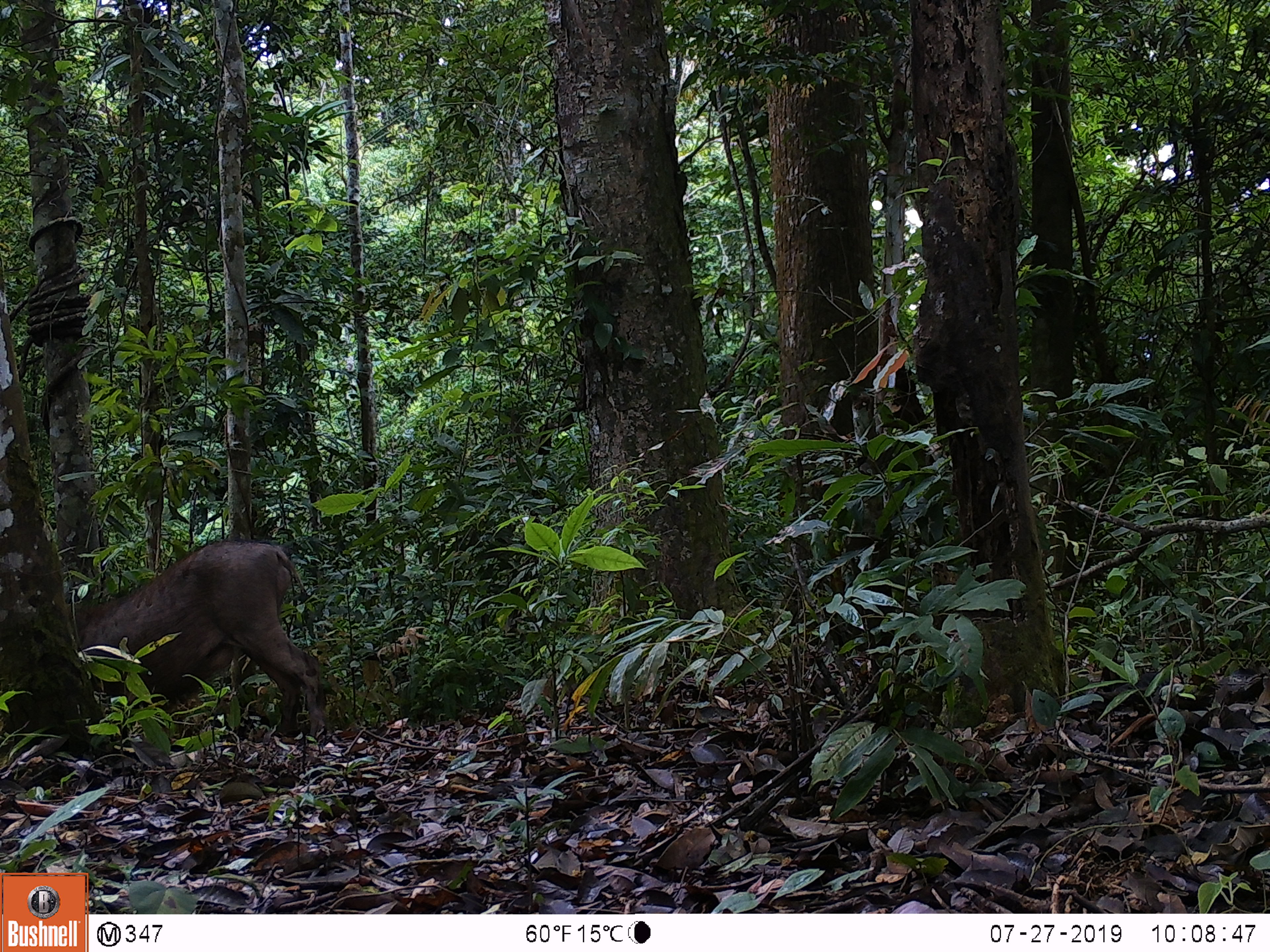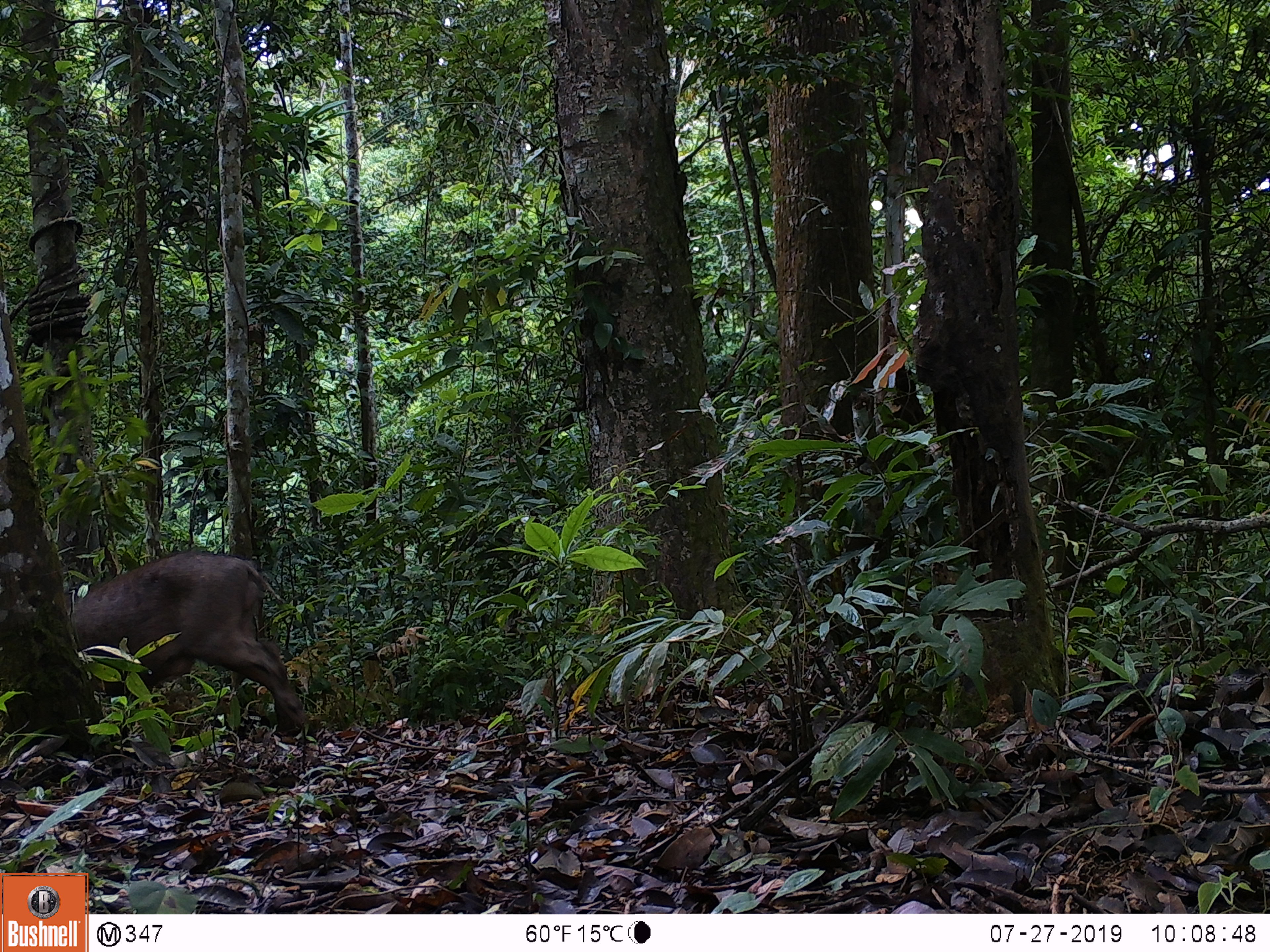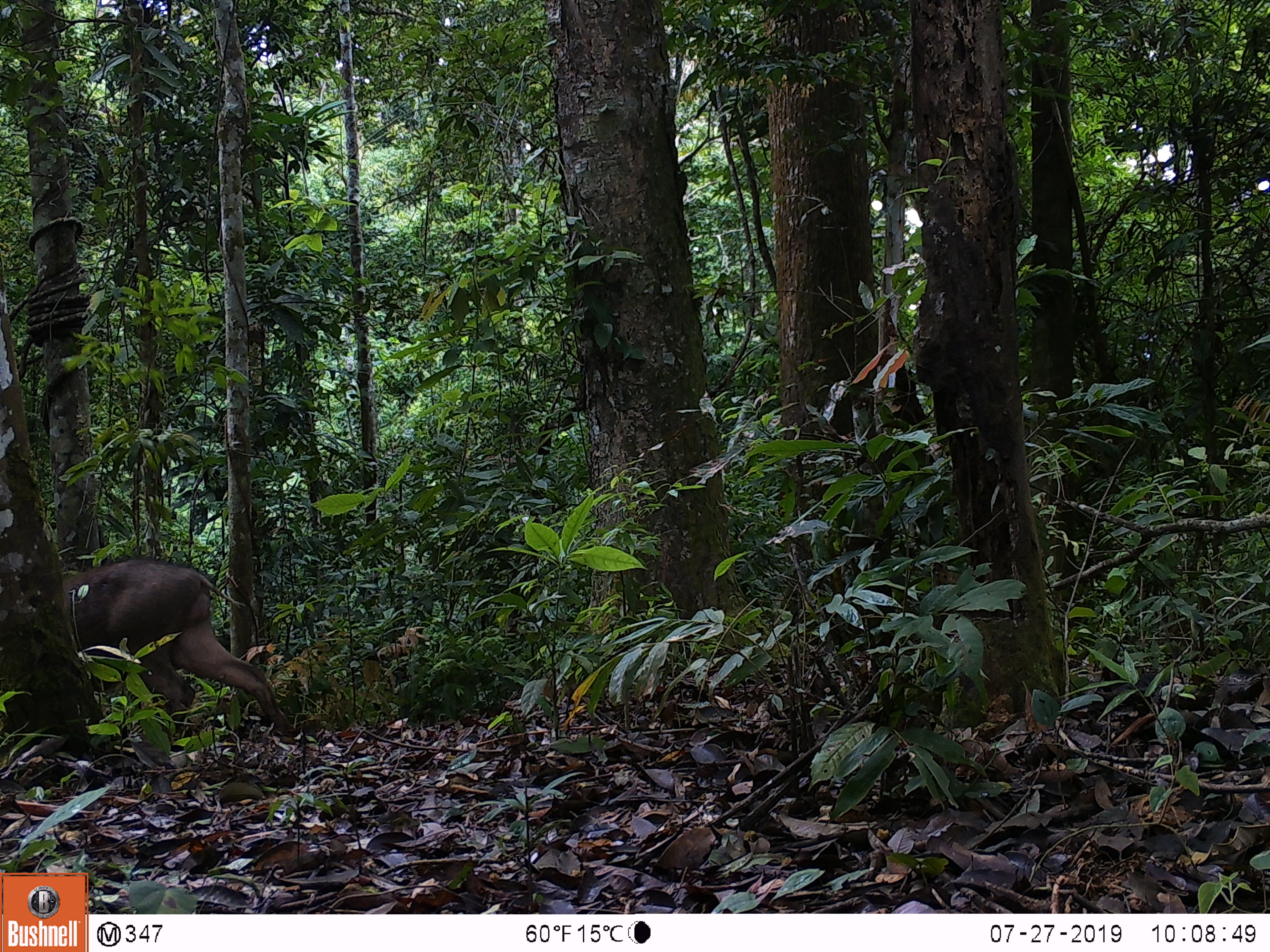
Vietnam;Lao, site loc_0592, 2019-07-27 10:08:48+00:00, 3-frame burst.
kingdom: Animalia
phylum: Chordata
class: Mammalia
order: Artiodactyla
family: Suidae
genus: Sus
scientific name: Sus scrofa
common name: eurasian wild pig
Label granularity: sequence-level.